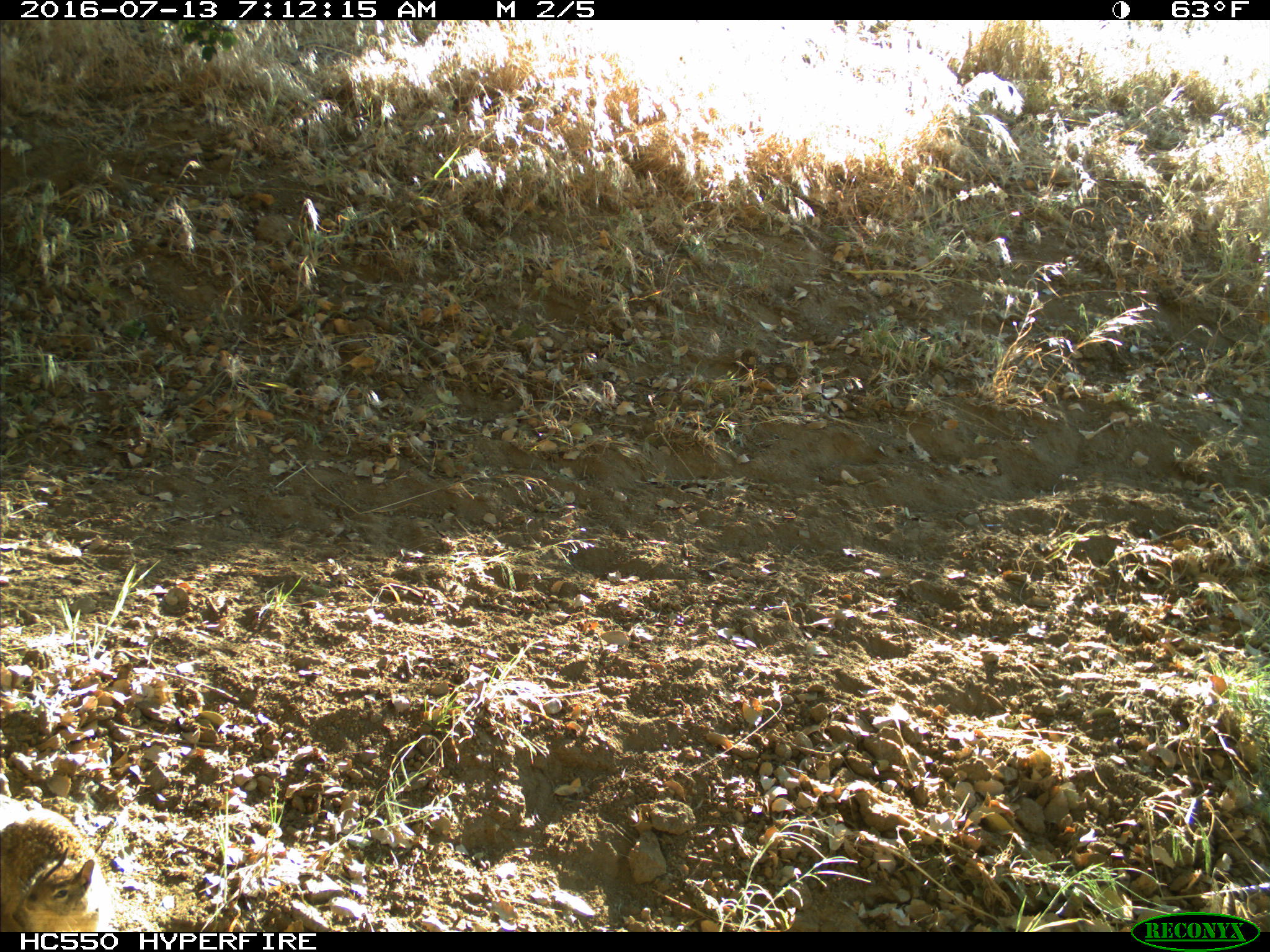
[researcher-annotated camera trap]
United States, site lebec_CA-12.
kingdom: Animalia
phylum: Chordata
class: Mammalia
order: Rodentia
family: Sciuridae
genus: Otospermophilus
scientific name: Otospermophilus beecheyi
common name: california ground squirrel